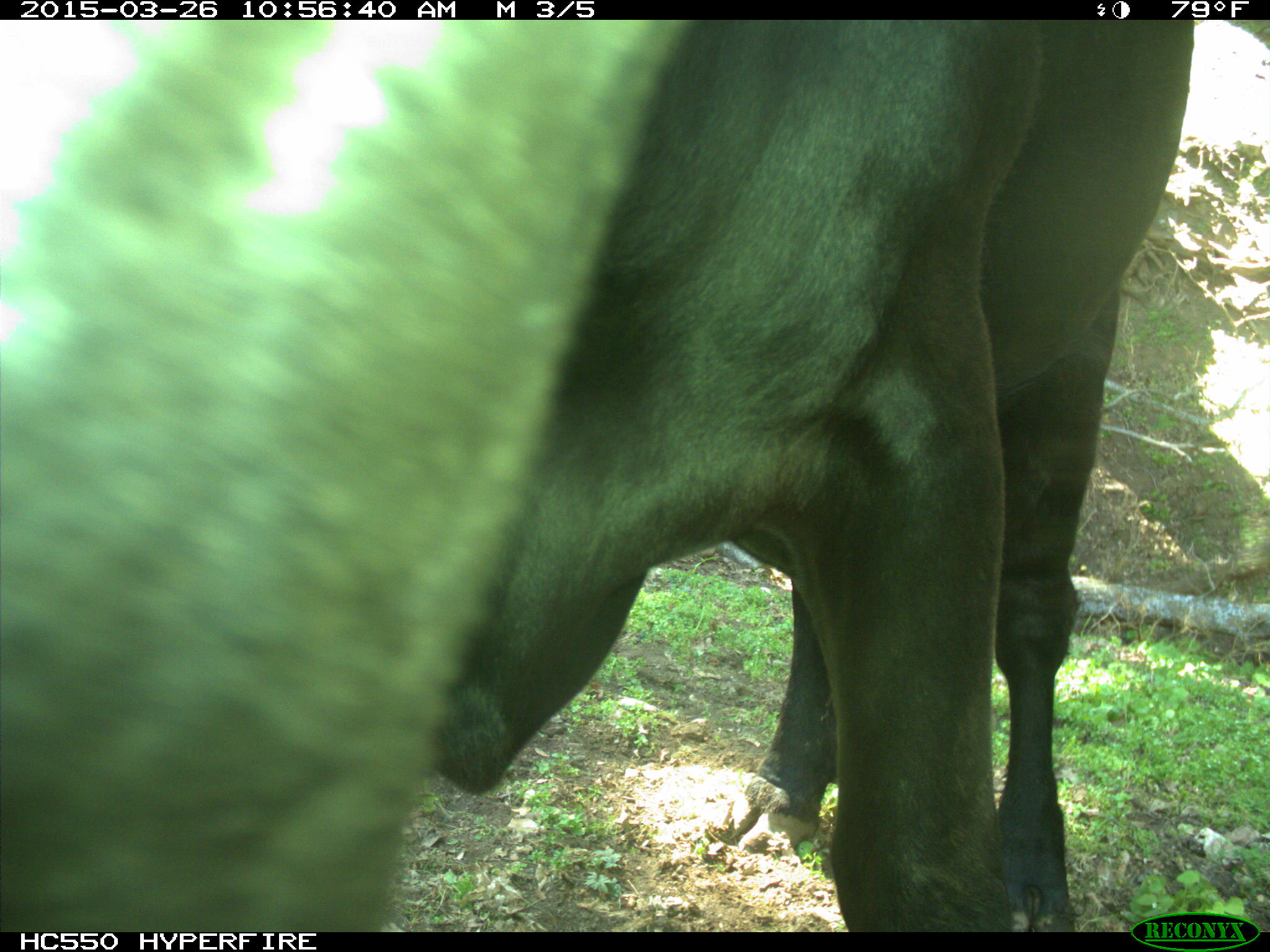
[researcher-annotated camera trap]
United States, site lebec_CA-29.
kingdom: Animalia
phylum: Chordata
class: Mammalia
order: Artiodactyla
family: Bovidae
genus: Bos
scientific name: Bos taurus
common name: domestic cow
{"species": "Bos taurus (domestic cow)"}